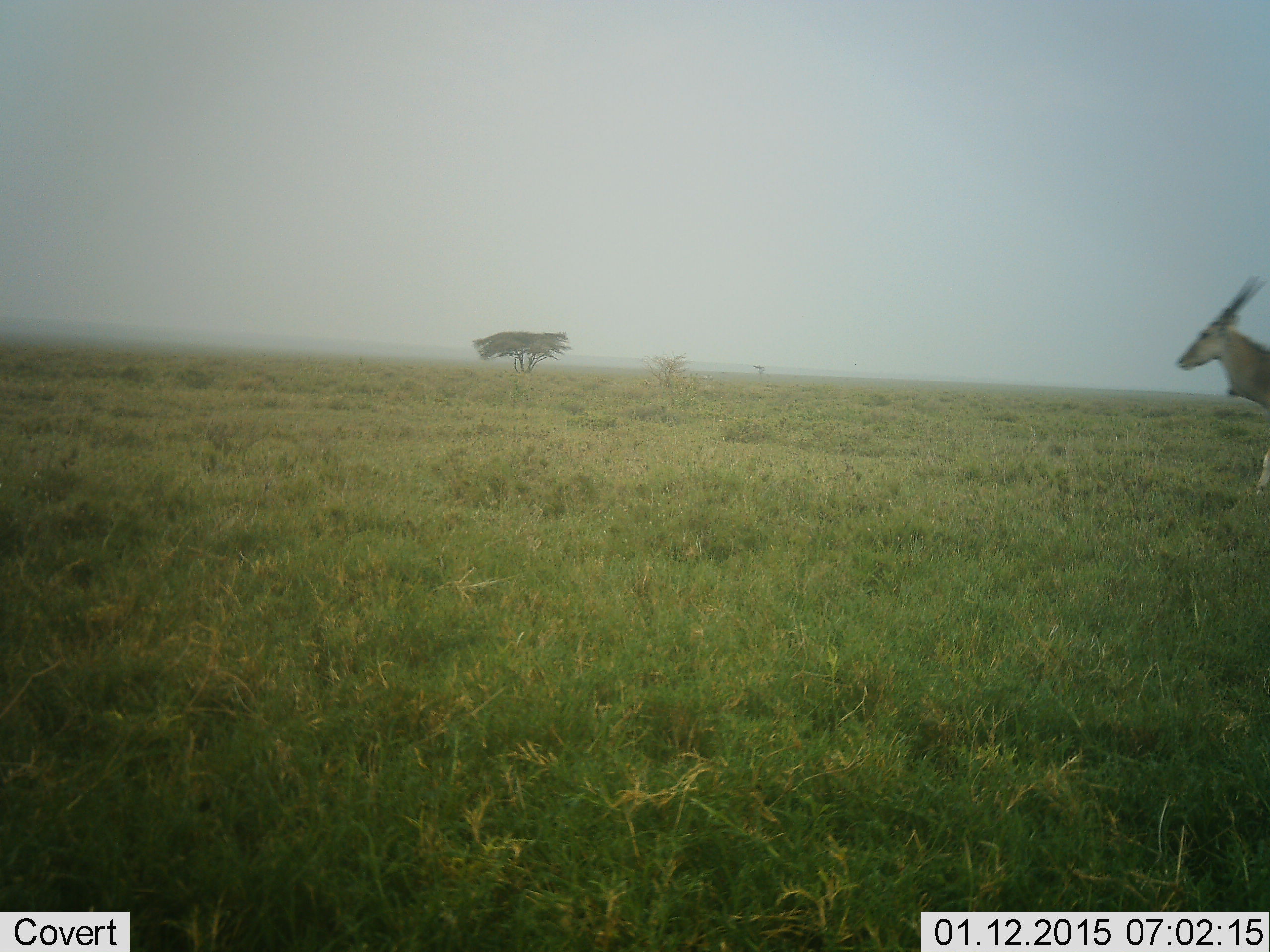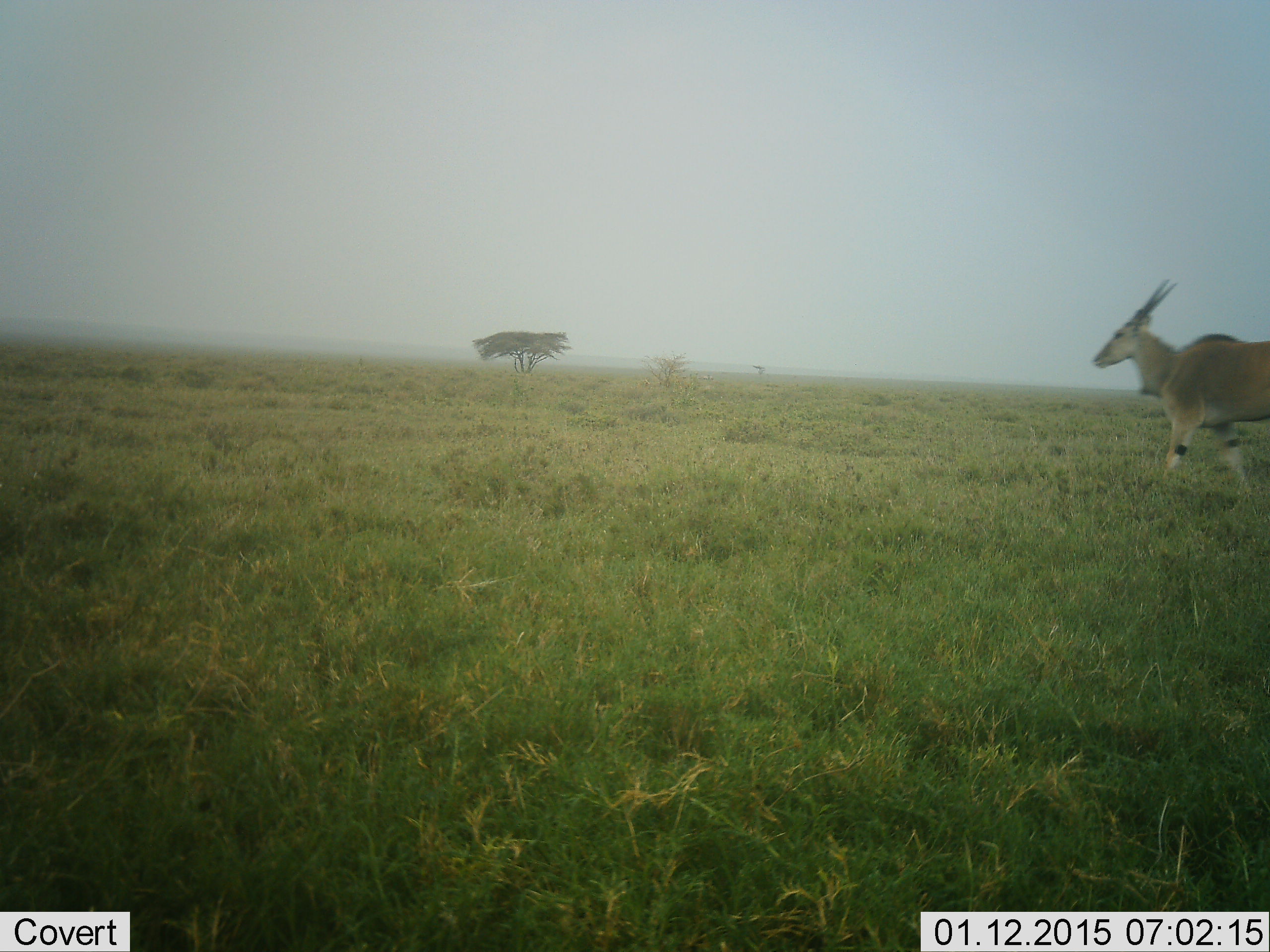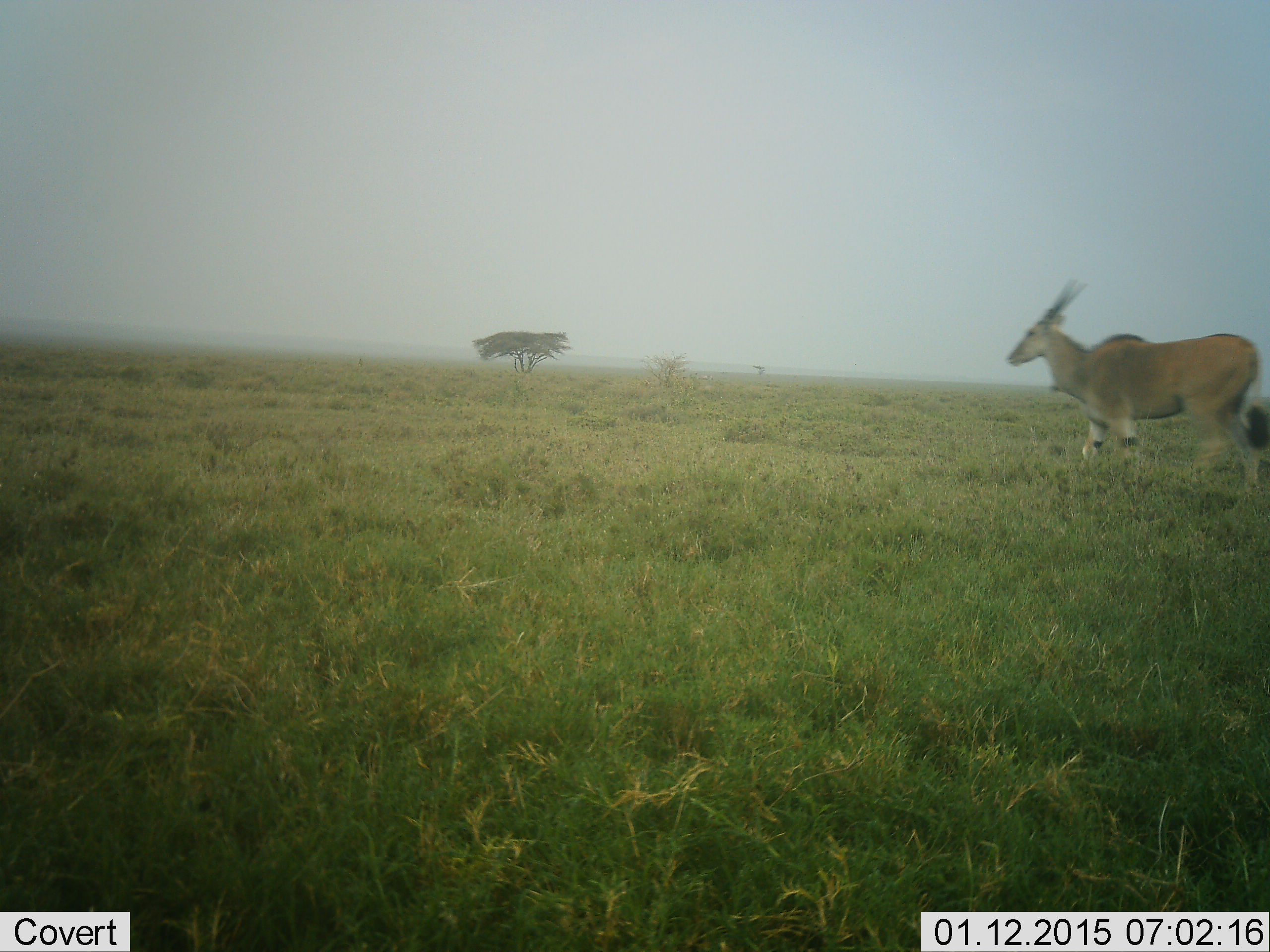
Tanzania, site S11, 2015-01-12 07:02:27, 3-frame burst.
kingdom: Animalia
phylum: Chordata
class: Mammalia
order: Artiodactyla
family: Bovidae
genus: Tragelaphus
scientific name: Tragelaphus oryx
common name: eland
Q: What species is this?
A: Eland (Tragelaphus oryx).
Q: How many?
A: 1.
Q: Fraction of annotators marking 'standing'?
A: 0%.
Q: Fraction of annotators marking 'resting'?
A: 0%.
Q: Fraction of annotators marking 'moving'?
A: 100%.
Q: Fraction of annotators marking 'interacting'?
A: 0%.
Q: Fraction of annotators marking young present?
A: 0%.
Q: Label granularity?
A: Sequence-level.